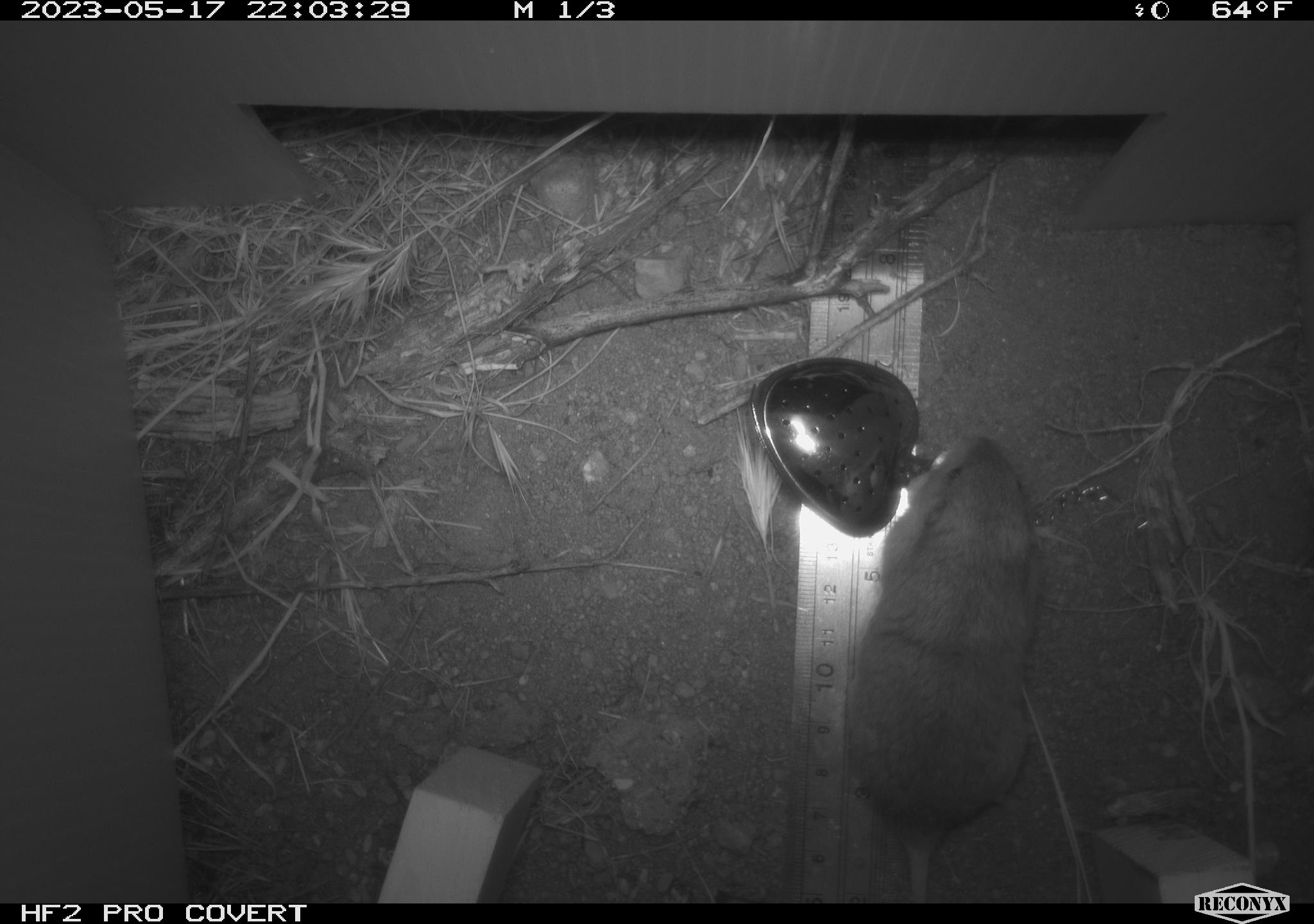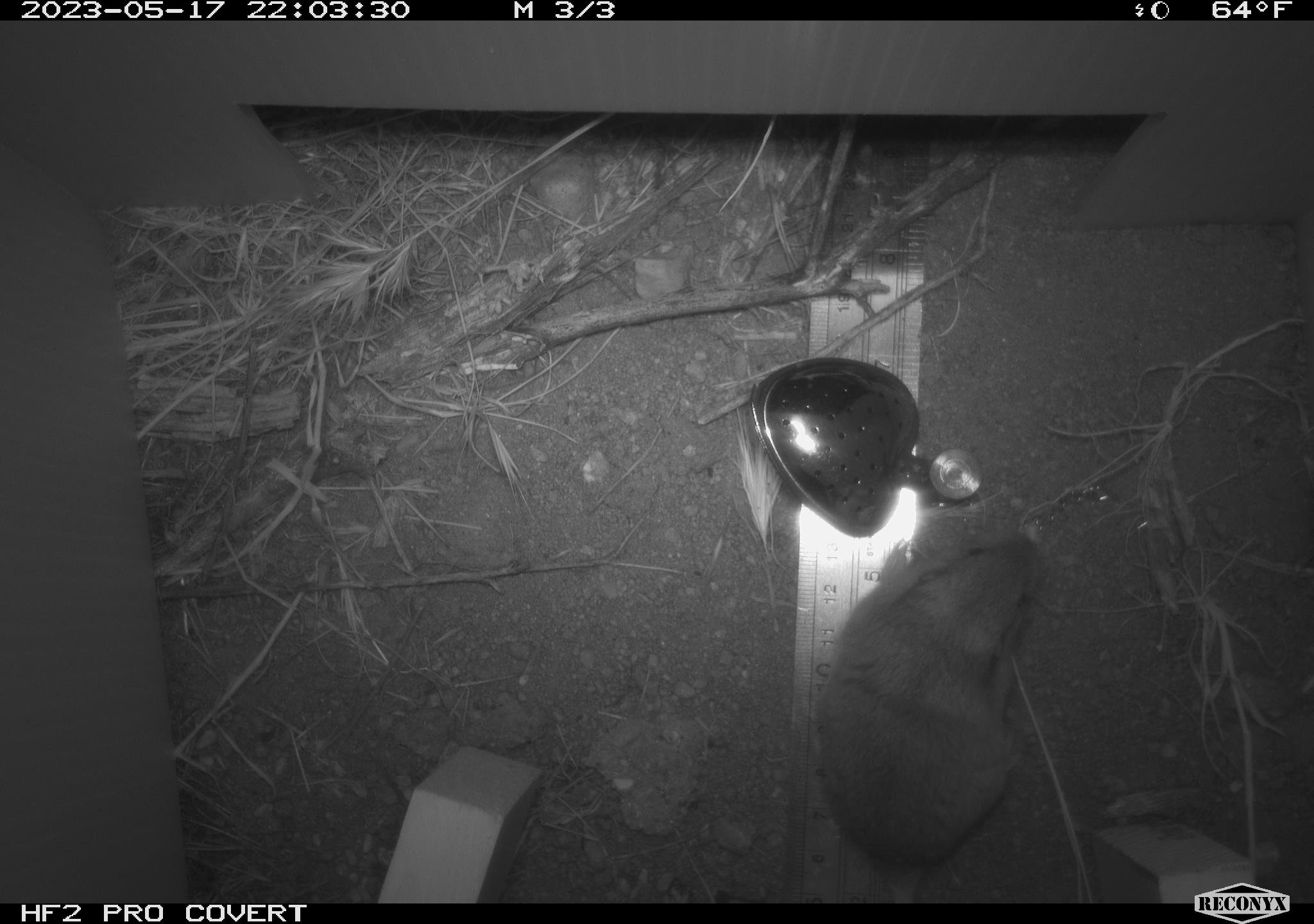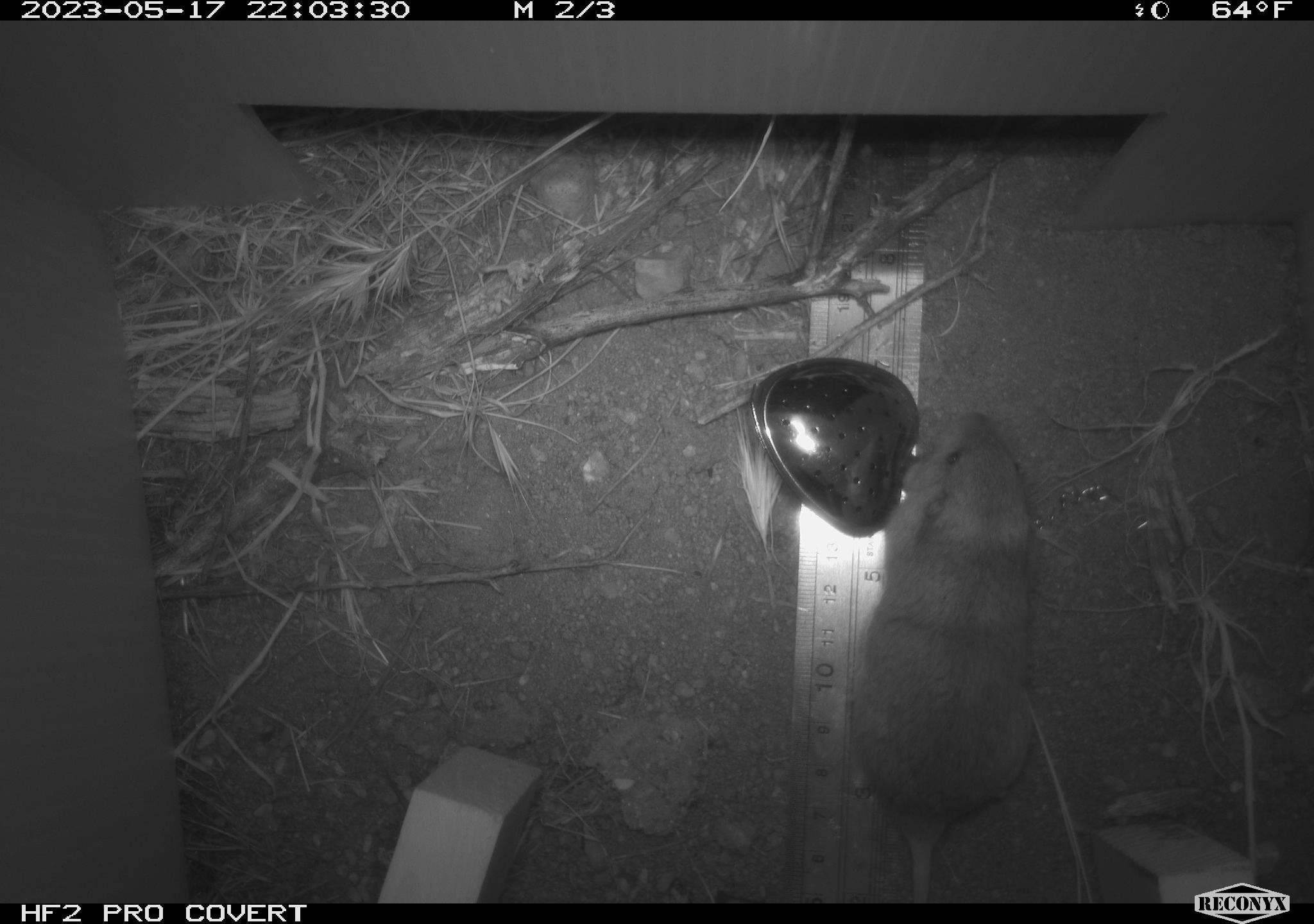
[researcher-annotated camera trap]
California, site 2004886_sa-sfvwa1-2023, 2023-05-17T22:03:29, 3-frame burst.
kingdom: Animalia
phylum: Chordata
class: Mammalia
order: Rodentia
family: Geomyidae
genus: Megascapheus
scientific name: Megascapheus bottae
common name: botta's pocket gopher